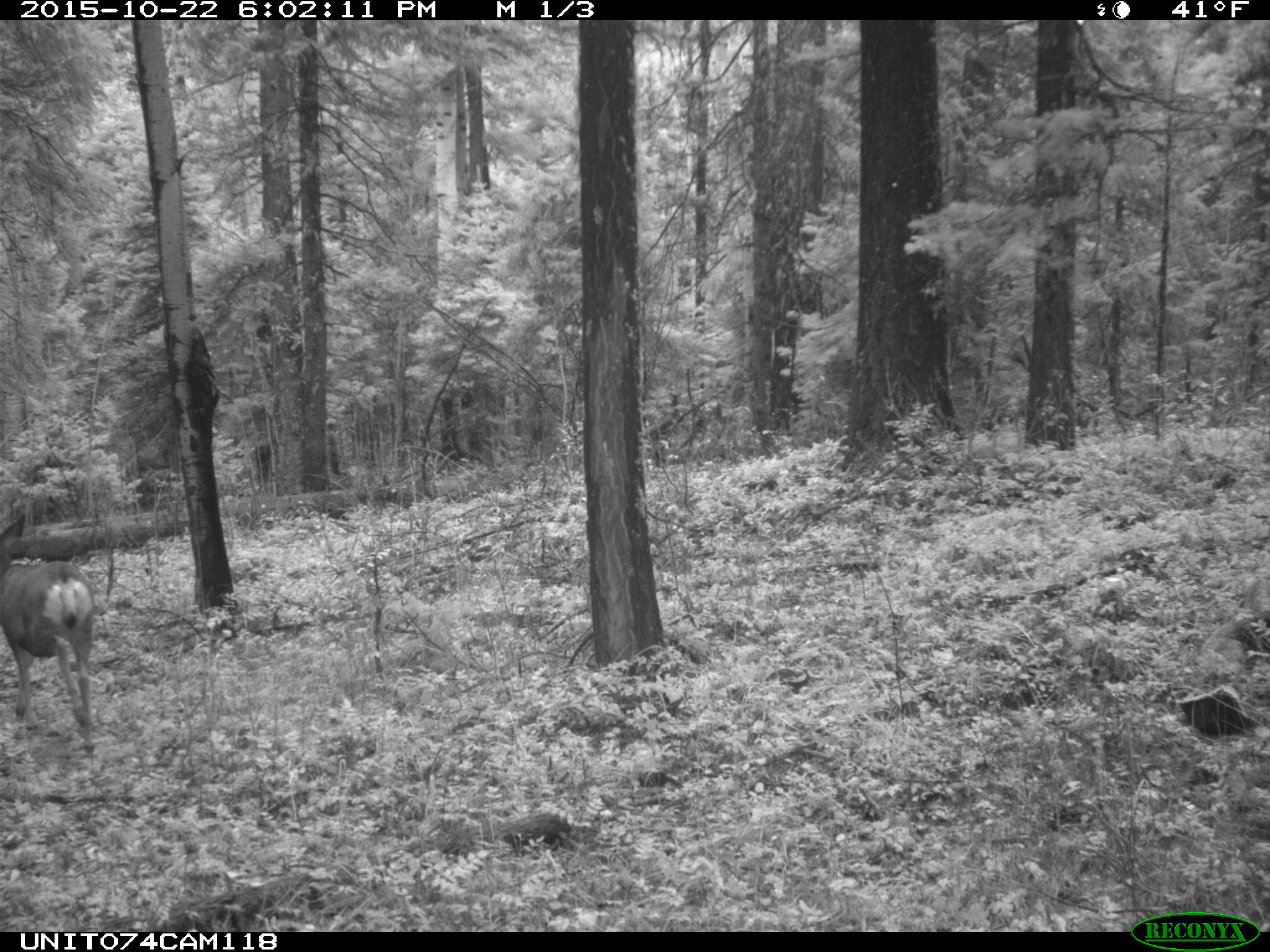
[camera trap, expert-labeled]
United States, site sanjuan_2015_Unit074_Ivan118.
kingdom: Animalia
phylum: Chordata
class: Mammalia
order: Artiodactyla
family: Cervidae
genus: Odocoileus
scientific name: Odocoileus hemionus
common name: mule deer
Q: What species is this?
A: Odocoileus hemionus (mule deer).